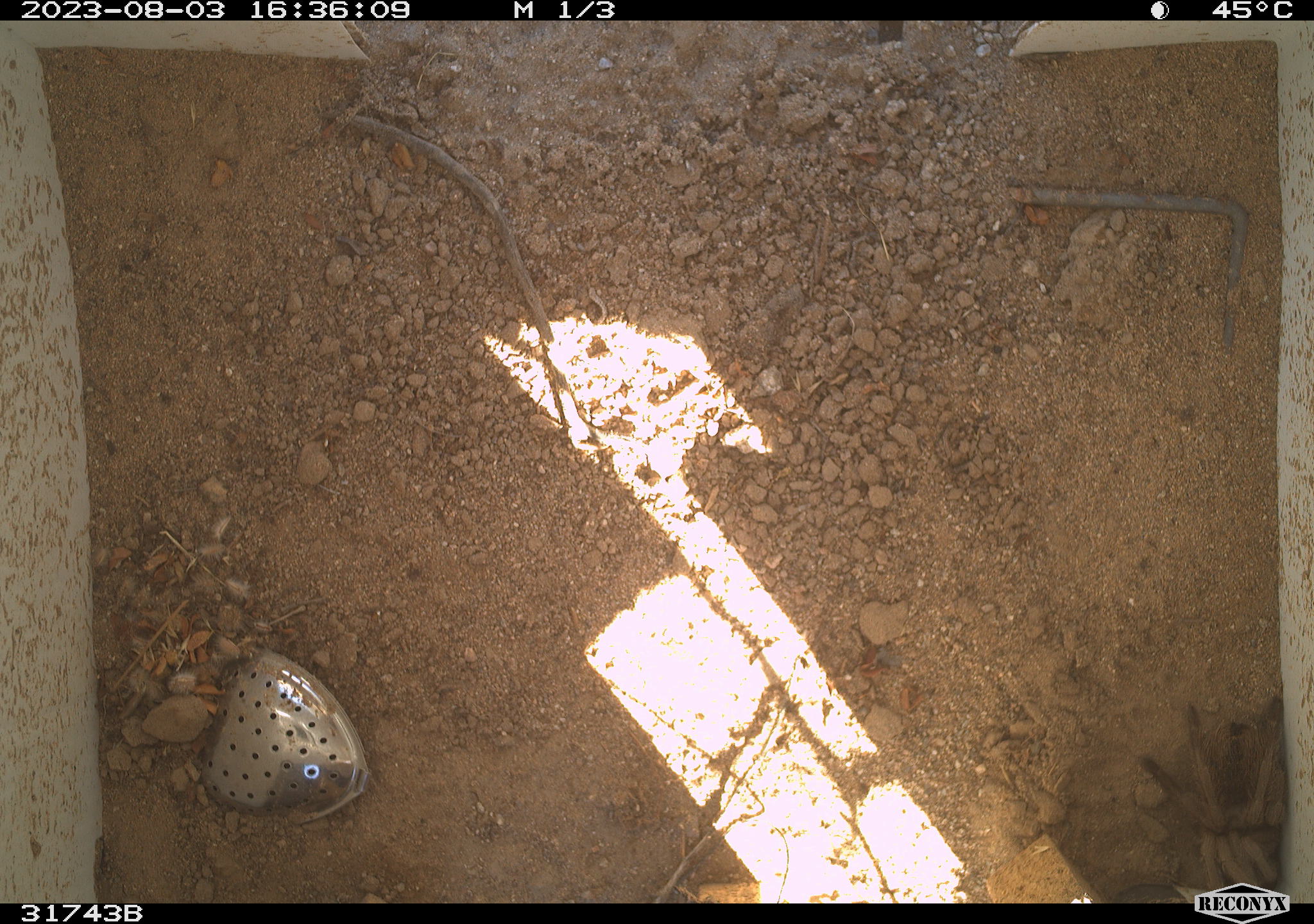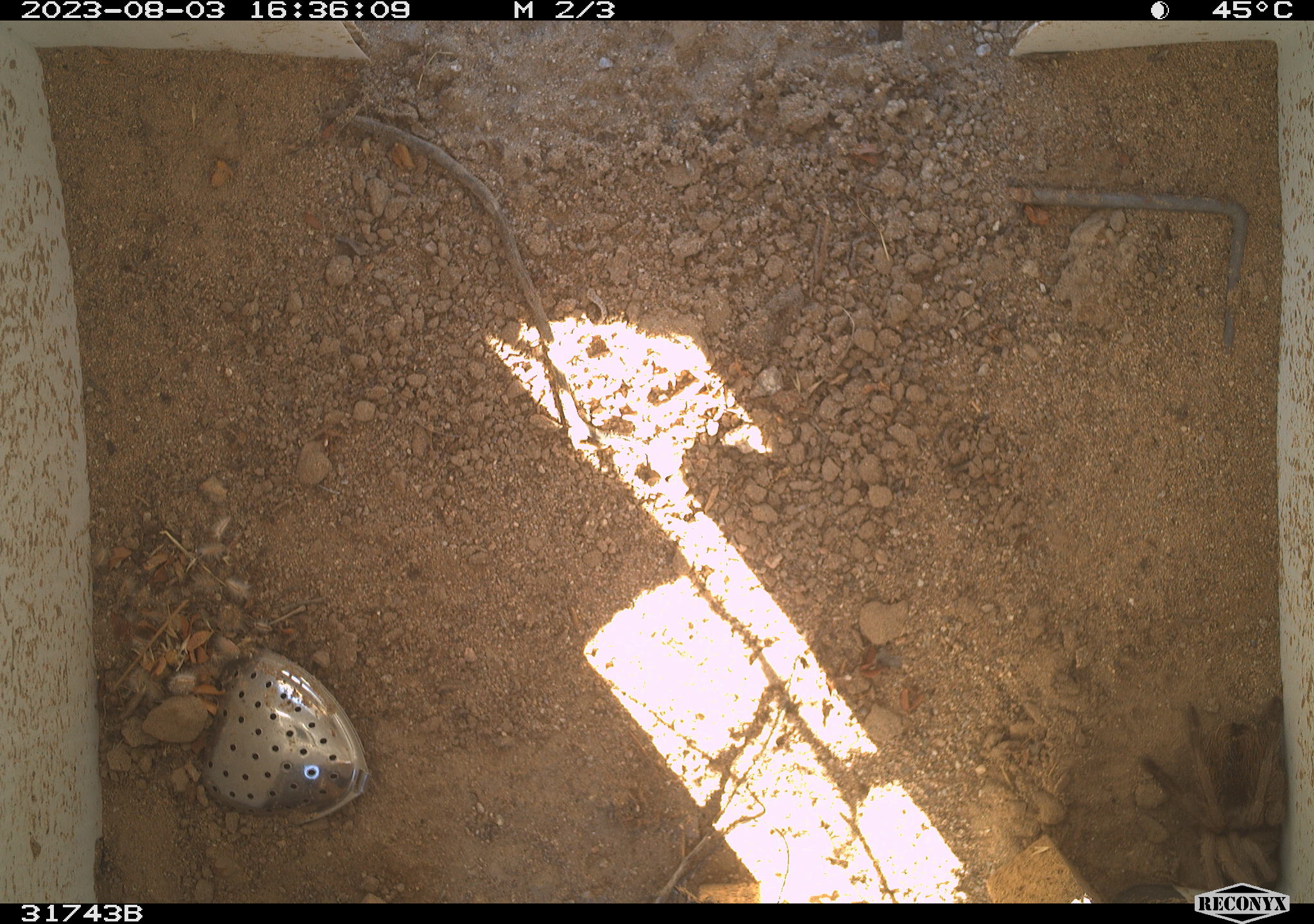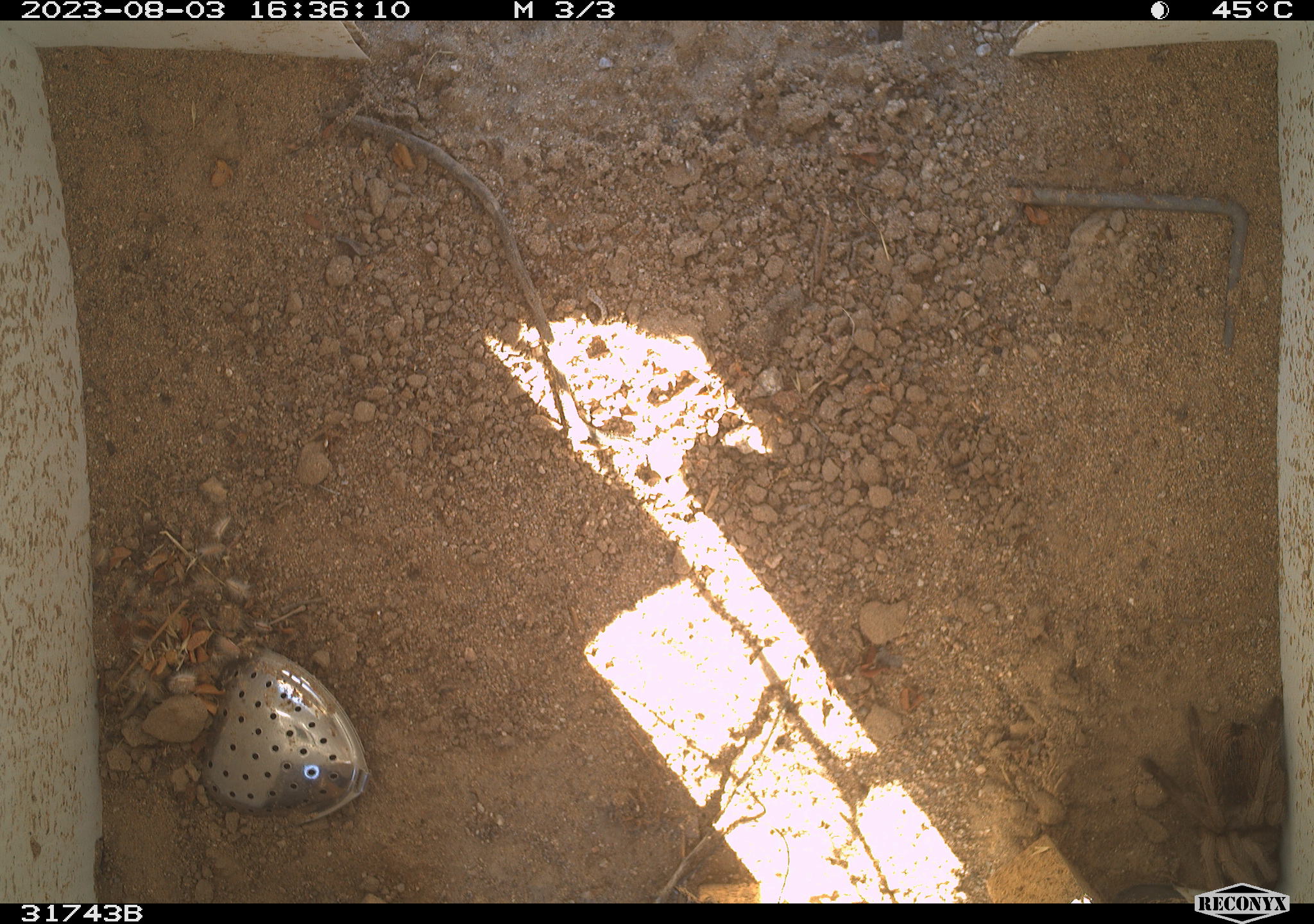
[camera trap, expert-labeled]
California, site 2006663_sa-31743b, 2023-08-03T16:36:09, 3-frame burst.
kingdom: Animalia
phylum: Arthropoda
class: Arachnida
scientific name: Arachnida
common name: arachnids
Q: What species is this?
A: Arachnids (Arachnida).